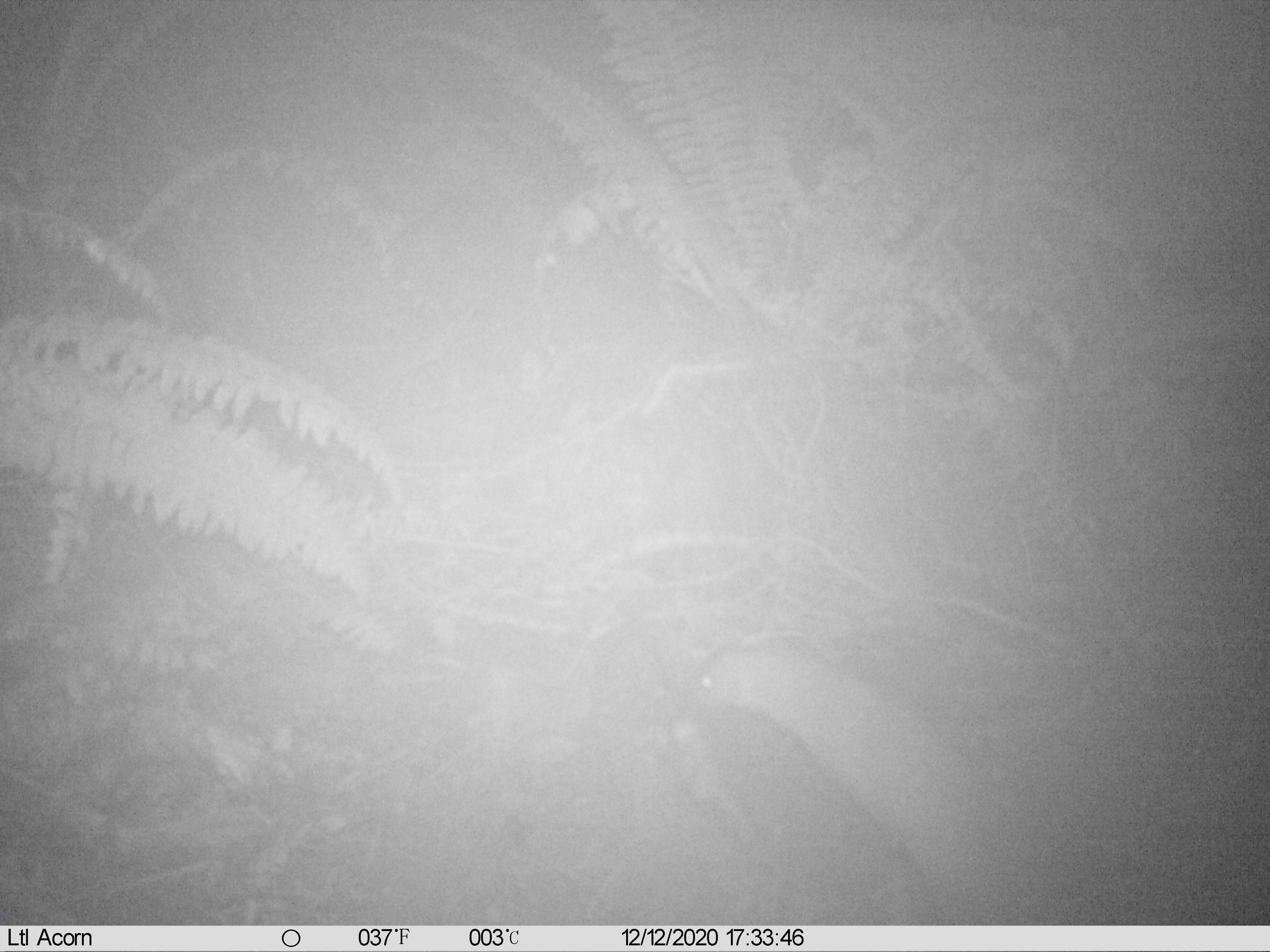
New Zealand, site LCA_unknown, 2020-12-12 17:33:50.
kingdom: Animalia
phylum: Chordata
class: Mammalia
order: Carnivora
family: Mustelidae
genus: Mustela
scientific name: Mustela erminea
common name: stoat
Stoat (Mustela erminea).